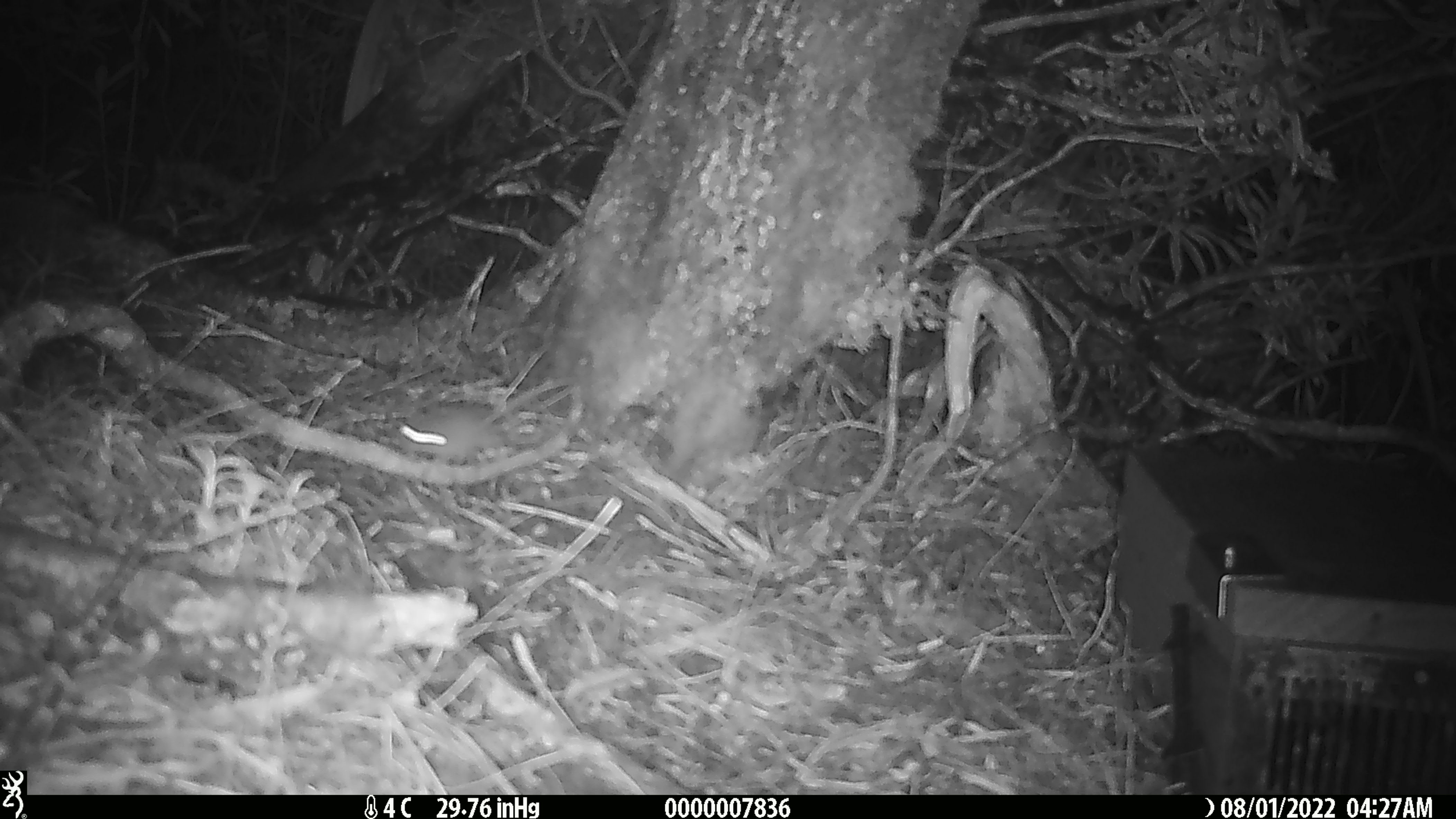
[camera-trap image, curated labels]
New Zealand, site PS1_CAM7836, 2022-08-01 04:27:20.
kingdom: Animalia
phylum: Chordata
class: Mammalia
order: Rodentia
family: Muridae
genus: Mus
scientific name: Mus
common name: mouse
Mouse (Mus).